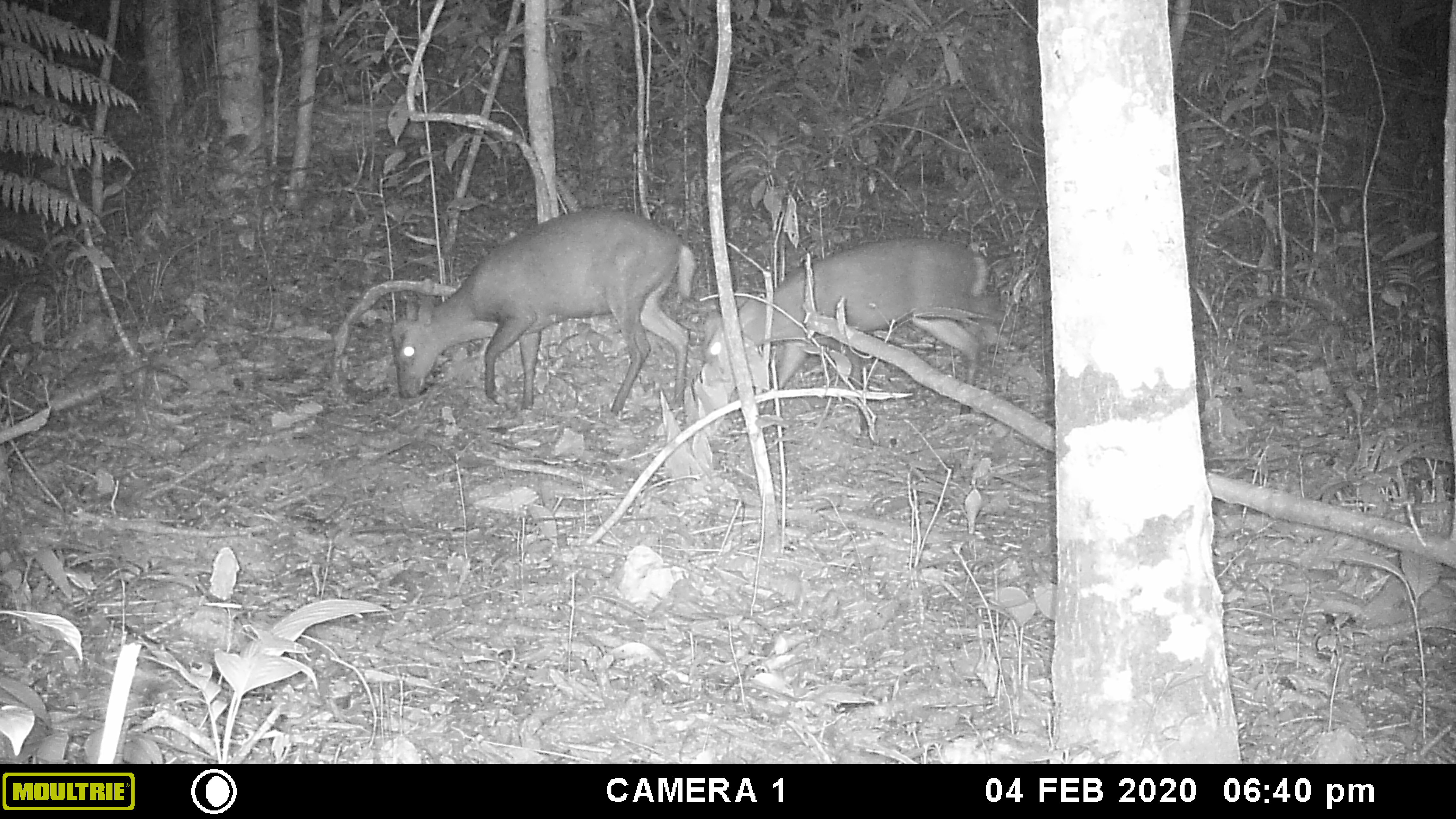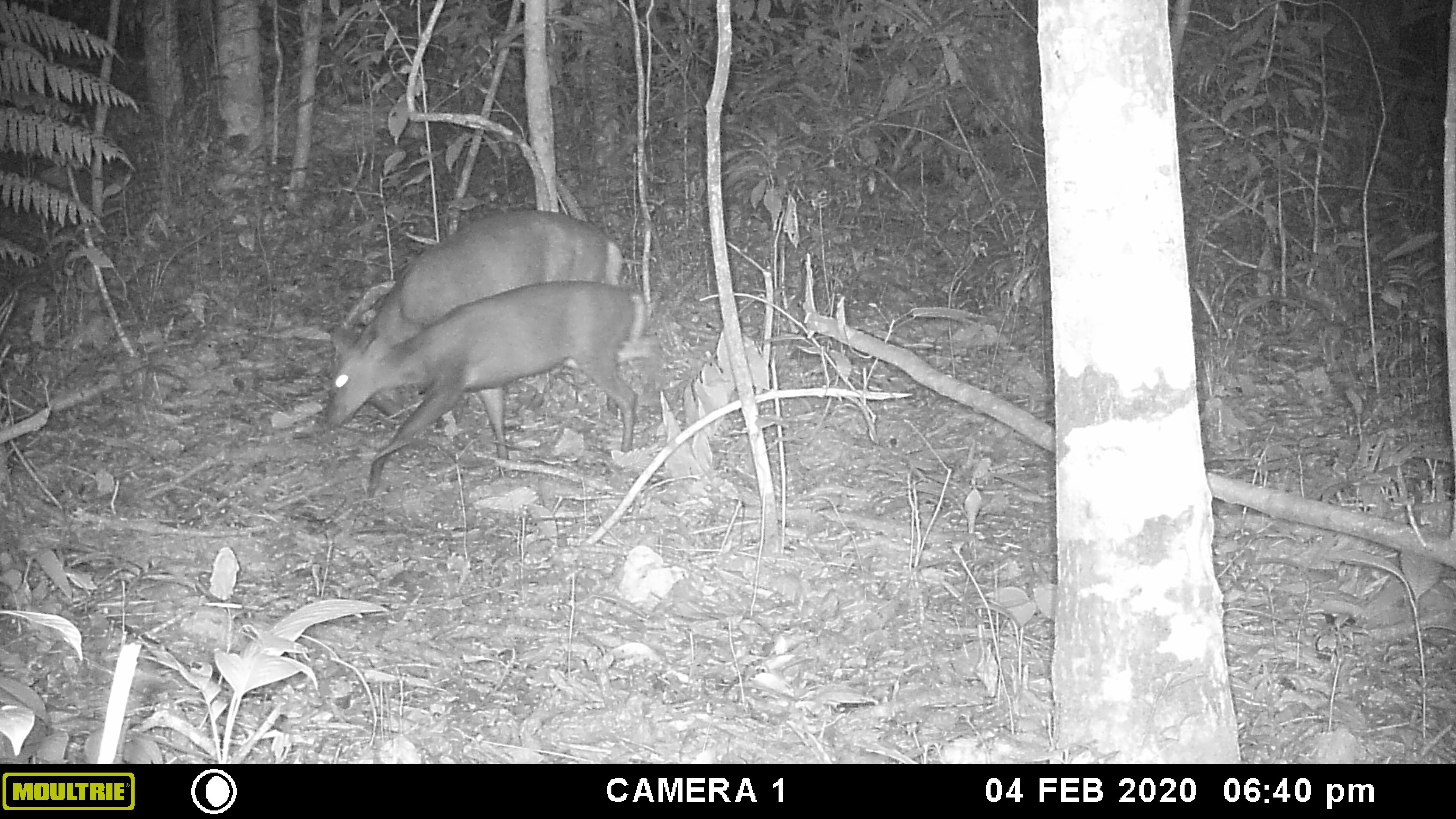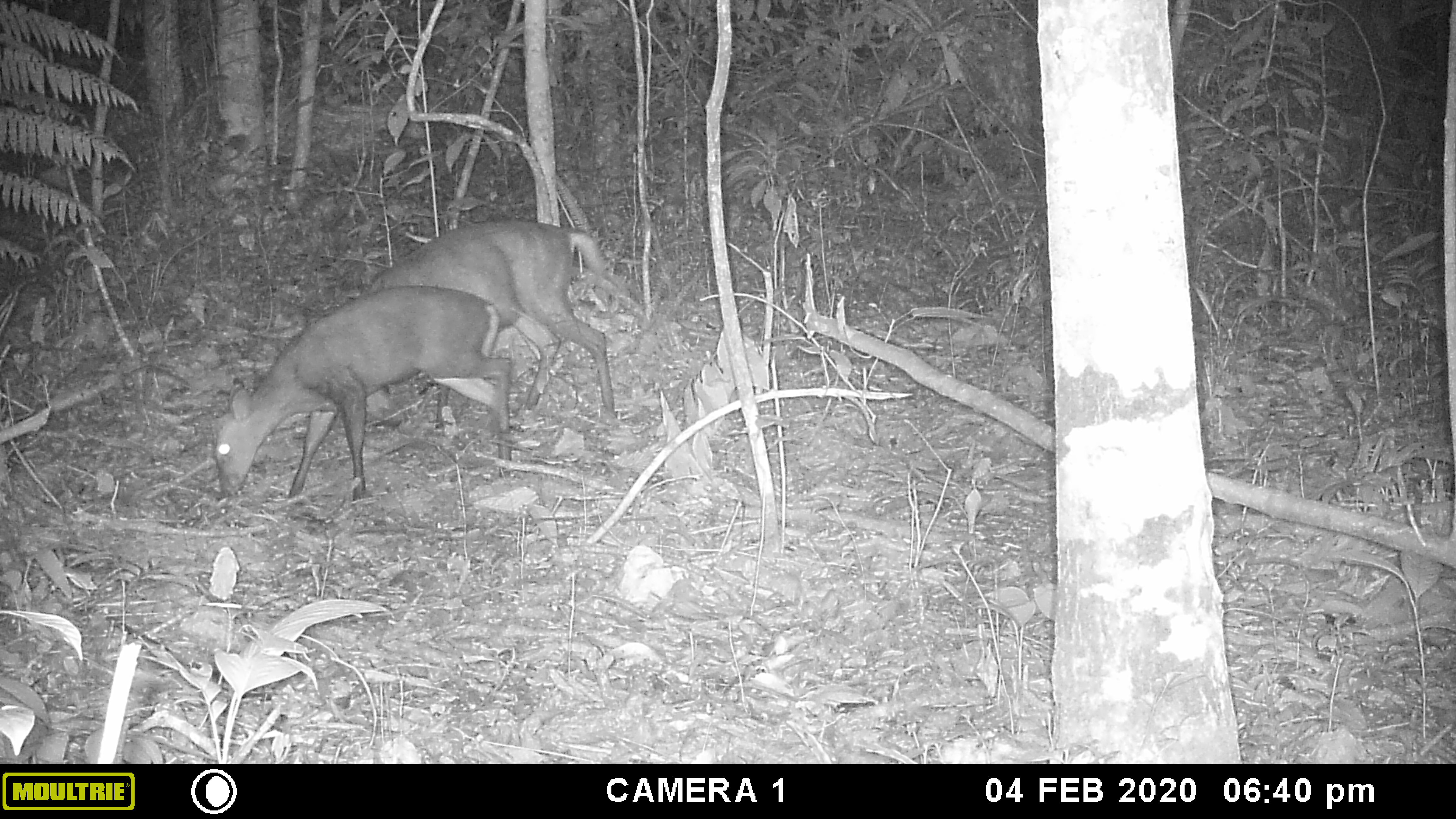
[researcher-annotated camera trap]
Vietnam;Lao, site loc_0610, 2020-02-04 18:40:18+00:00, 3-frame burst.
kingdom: Animalia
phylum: Chordata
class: Mammalia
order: Artiodactyla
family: Cervidae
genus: Muntiacus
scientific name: Muntiacus rooseveltorum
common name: roosevelt's muntjac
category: roosevelts muntjac group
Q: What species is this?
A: Roosevelts muntjac group (roosevelt's muntjac) (Muntiacus rooseveltorum).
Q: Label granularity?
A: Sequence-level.